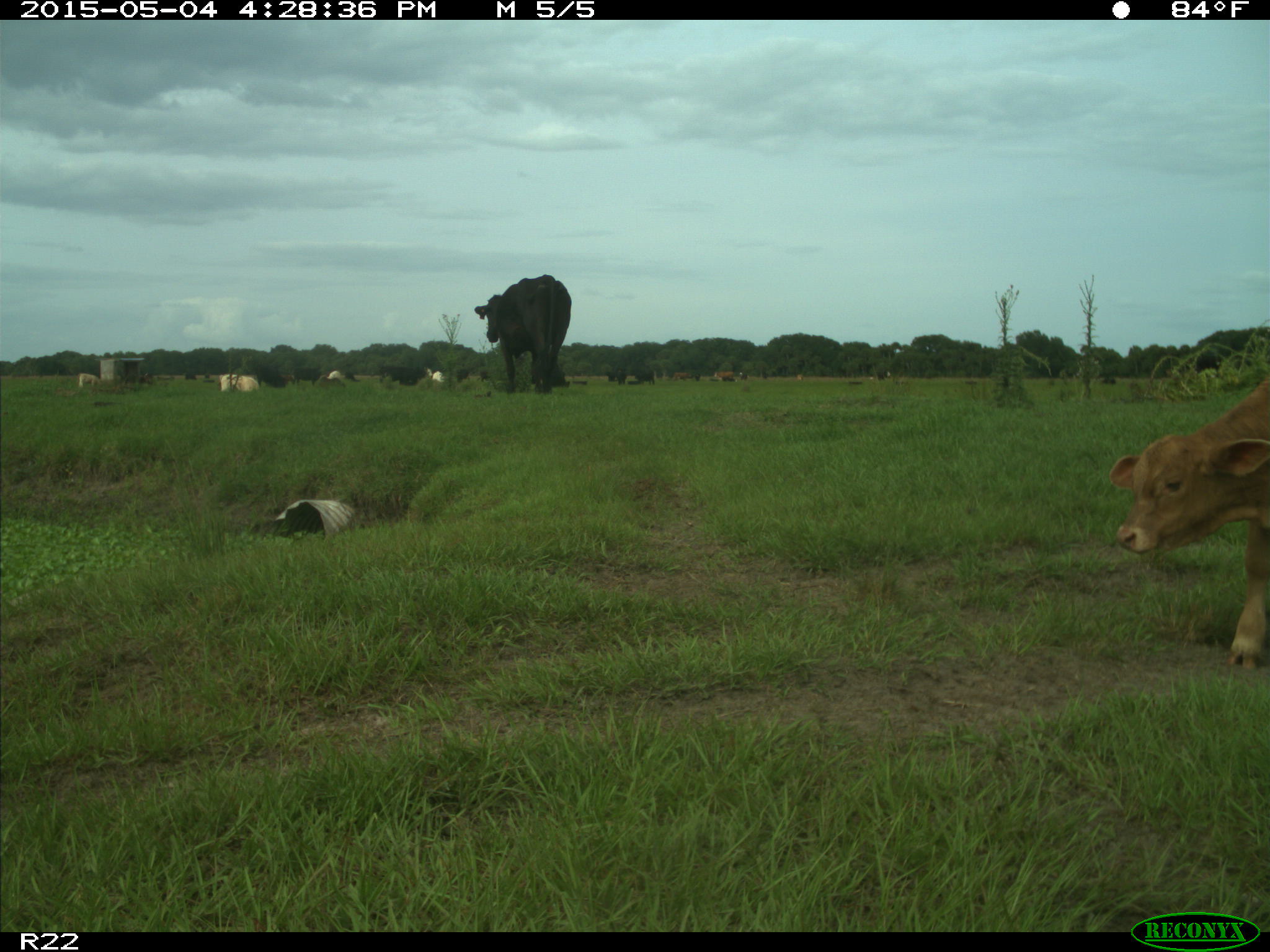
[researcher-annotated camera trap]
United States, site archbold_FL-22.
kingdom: Animalia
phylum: Chordata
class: Mammalia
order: Artiodactyla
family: Bovidae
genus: Bos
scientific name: Bos taurus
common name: domestic cow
Bos taurus (domestic cow).